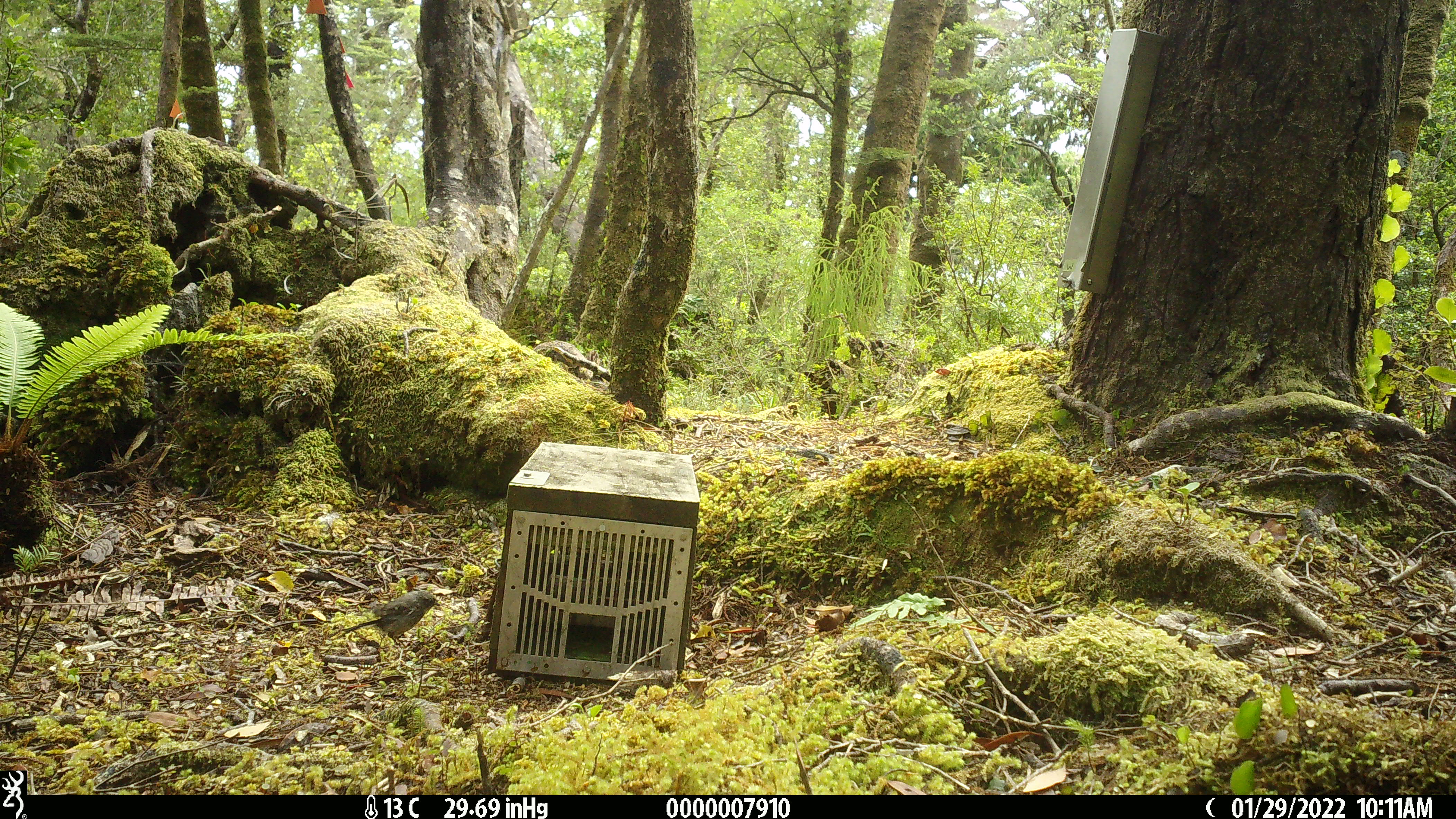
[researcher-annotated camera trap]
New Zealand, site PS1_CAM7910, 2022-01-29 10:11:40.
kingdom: Animalia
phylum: Chordata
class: Aves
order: Passeriformes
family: Petroicidae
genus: Petroica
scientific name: Petroica macrocephala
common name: tomtit